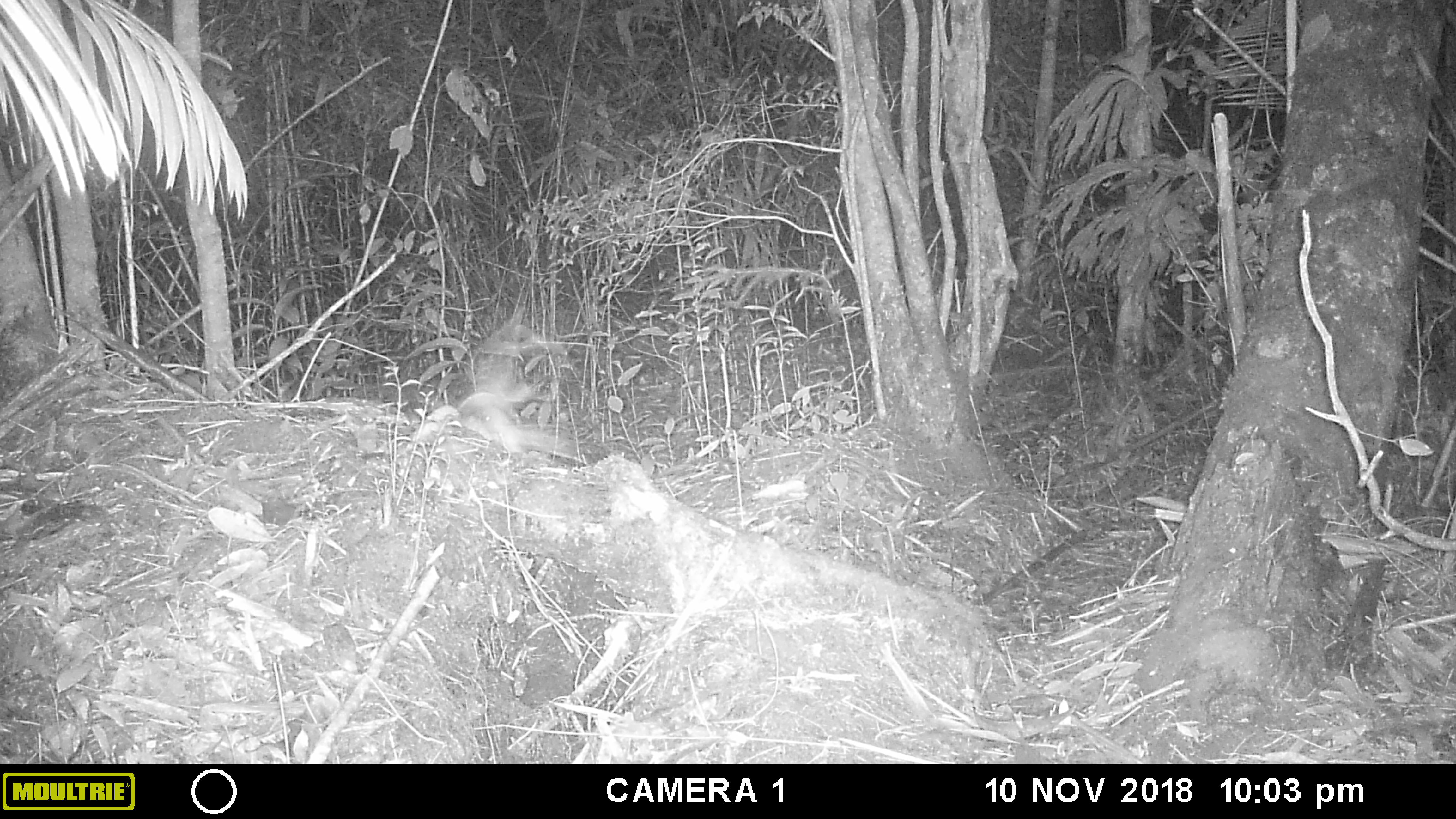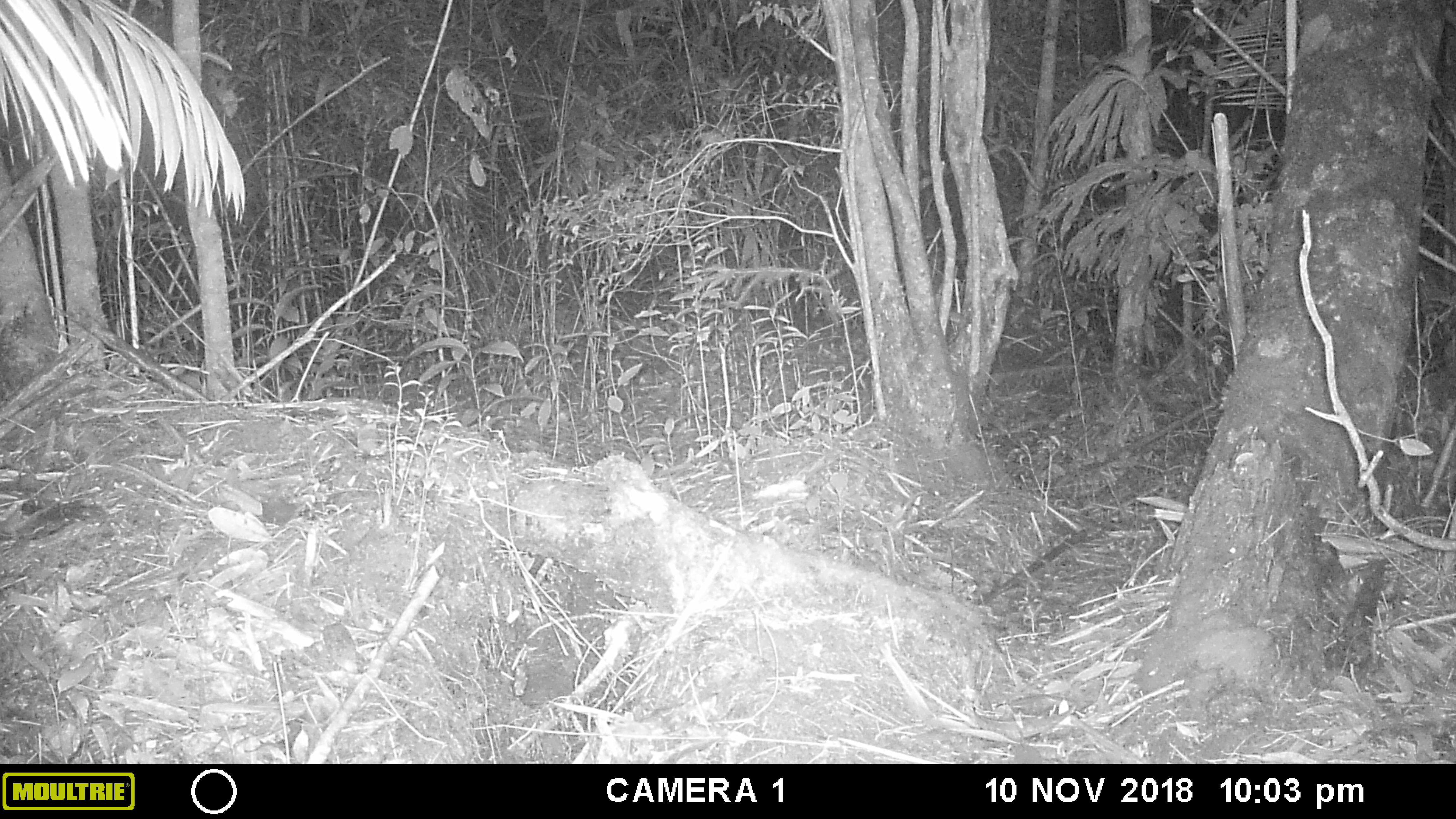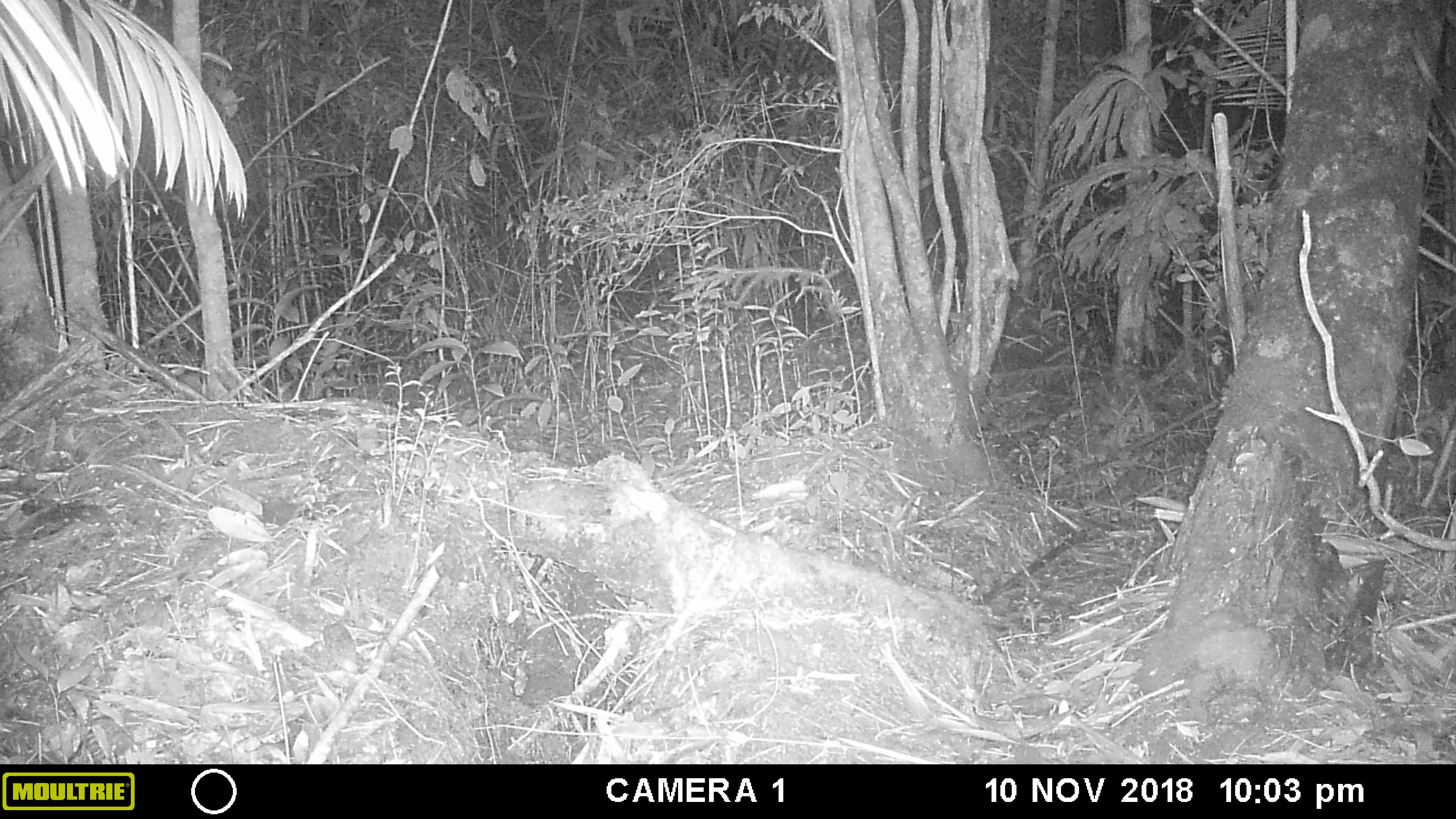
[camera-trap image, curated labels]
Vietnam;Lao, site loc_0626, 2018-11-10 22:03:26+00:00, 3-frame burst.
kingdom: Animalia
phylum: Chordata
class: Mammalia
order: Rodentia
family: Muridae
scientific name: Muridae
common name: old-world mice and rats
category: unidentified murid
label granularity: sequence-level